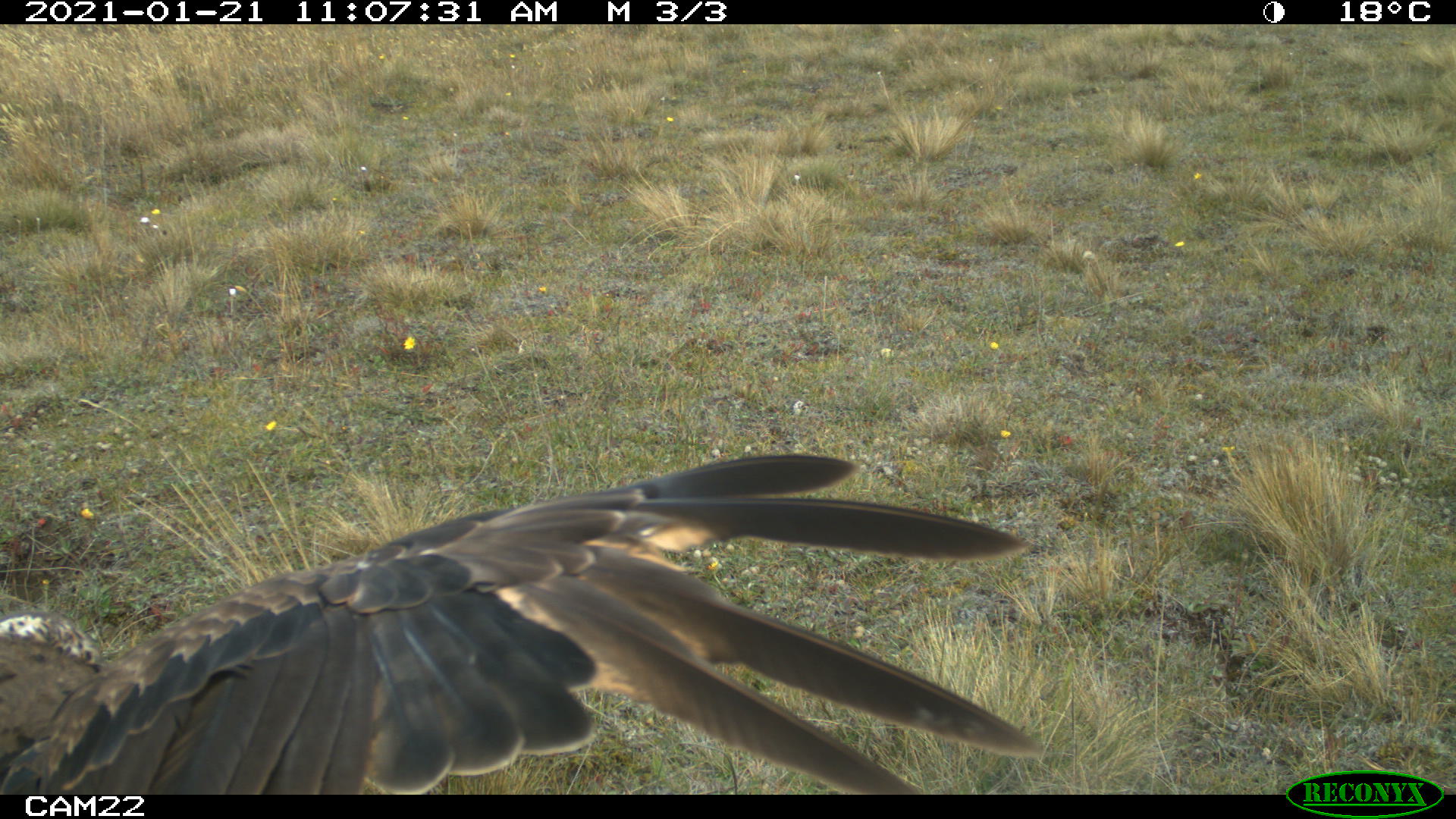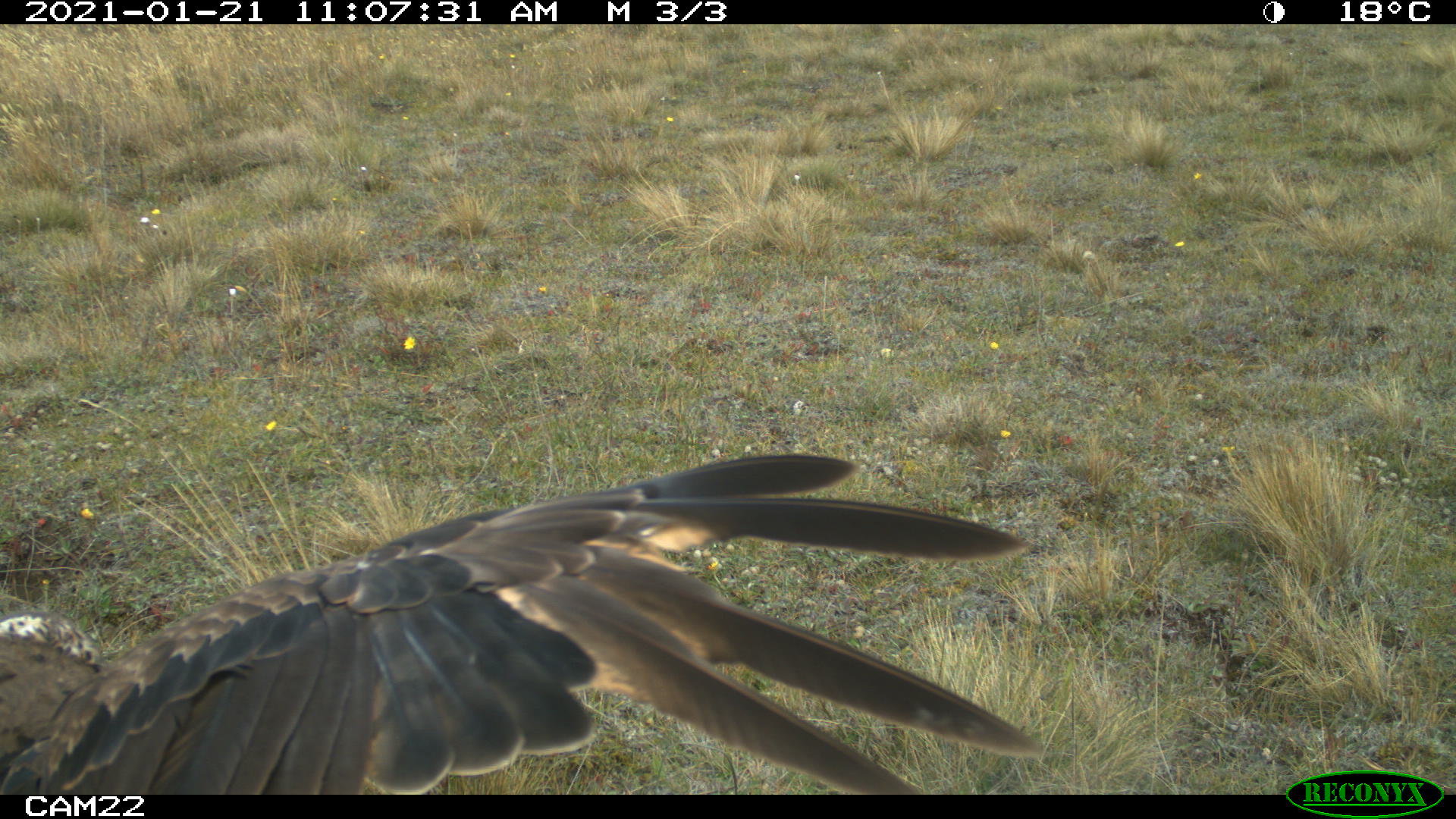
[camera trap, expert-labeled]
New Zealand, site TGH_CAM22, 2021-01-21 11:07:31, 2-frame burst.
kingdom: Animalia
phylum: Chordata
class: Aves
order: Accipitriformes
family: Accipitridae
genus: Circus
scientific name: Circus approximans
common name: swamp harrier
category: harrier